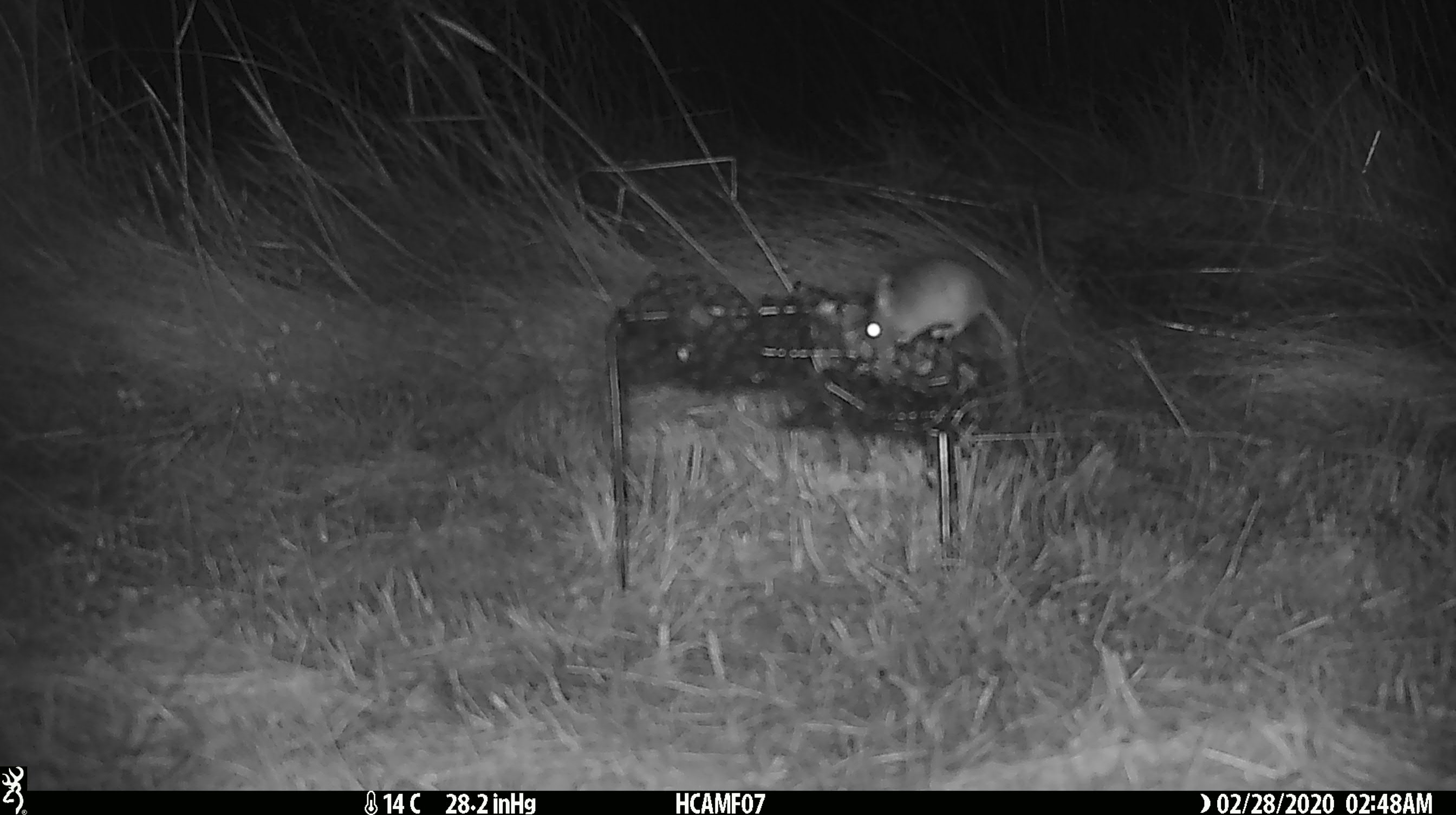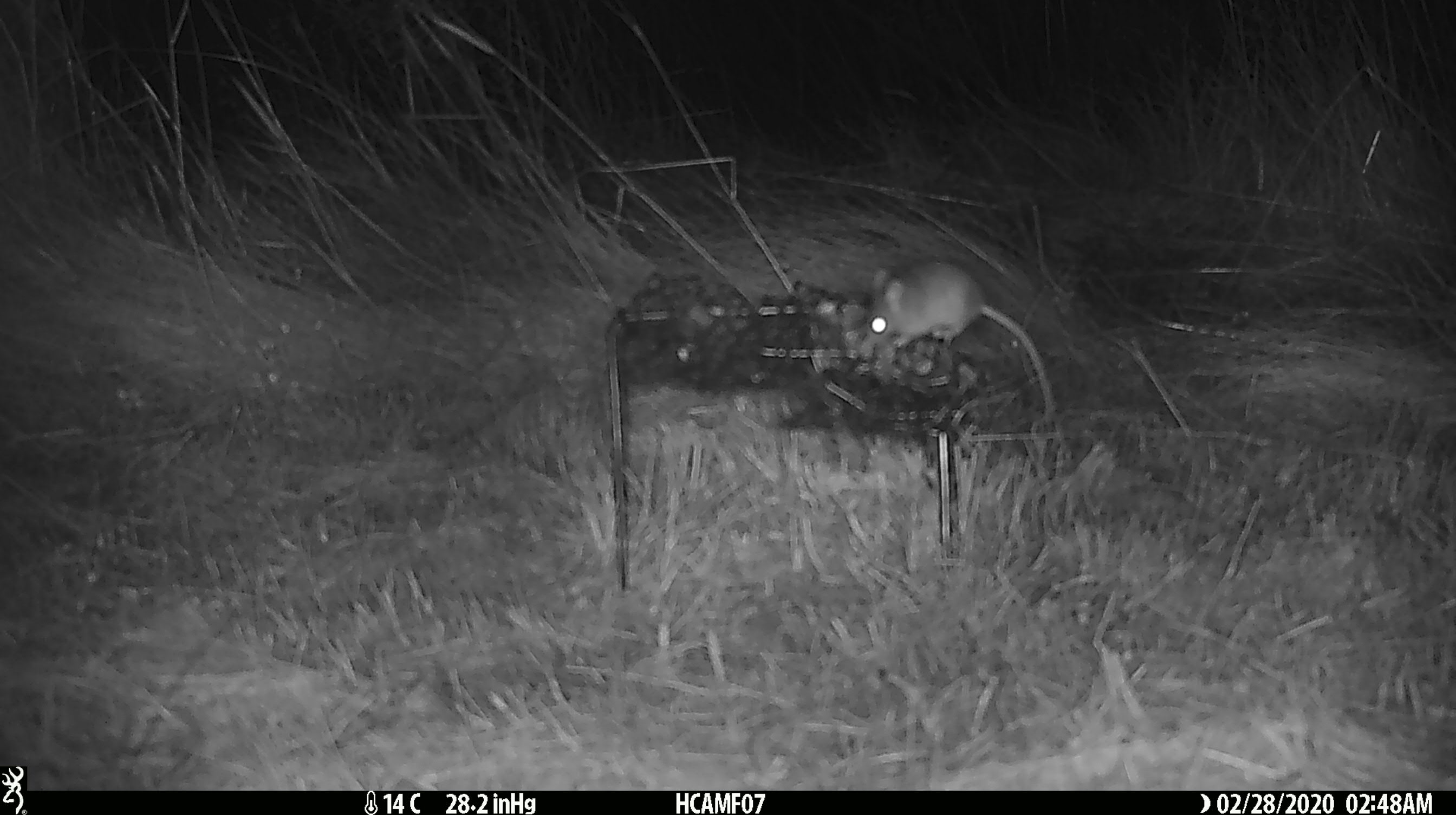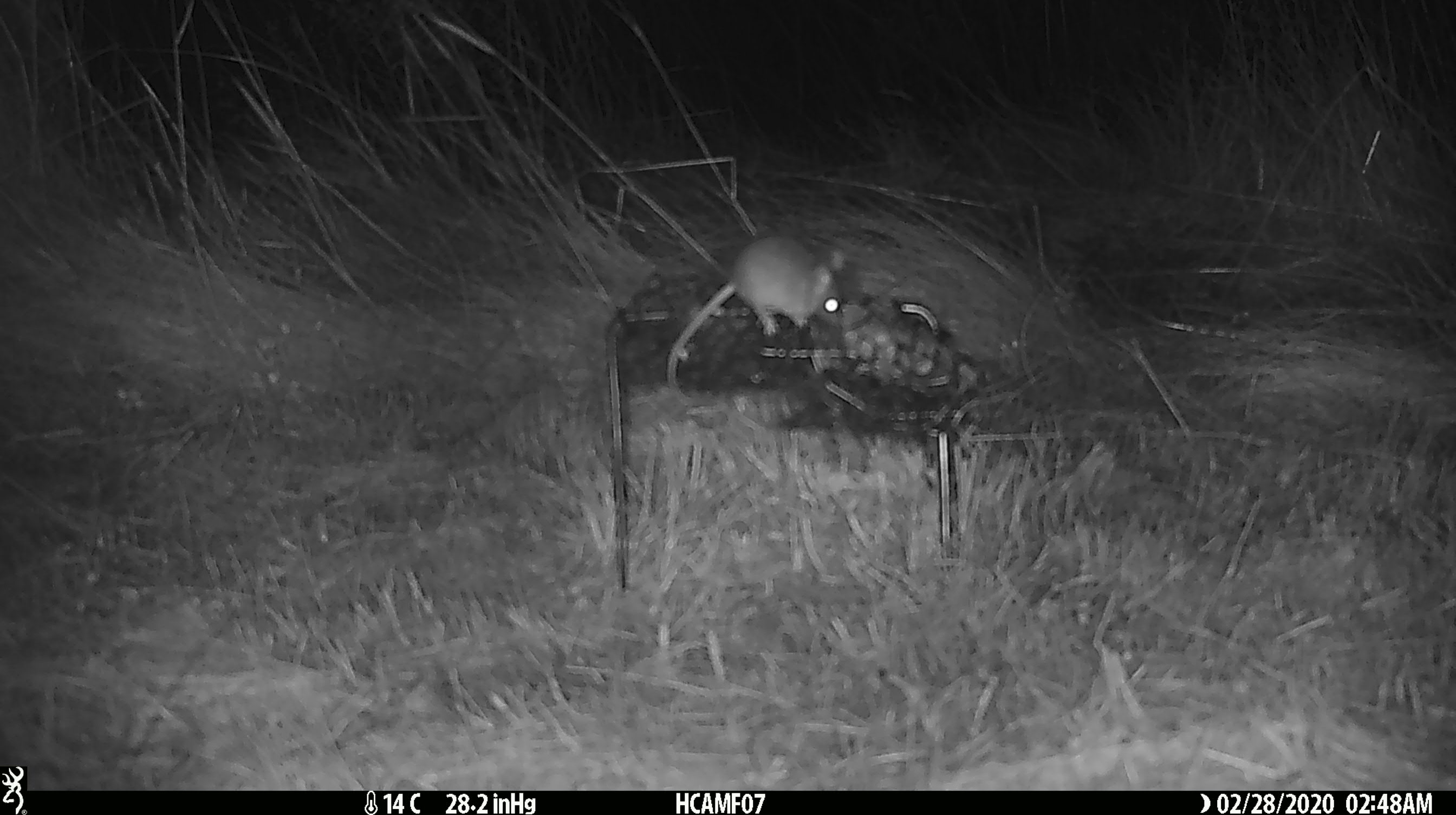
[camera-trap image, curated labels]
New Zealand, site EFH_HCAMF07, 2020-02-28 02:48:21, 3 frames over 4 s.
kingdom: Animalia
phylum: Chordata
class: Mammalia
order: Rodentia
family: Muridae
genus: Mus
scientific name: Mus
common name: mouse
Mouse (Mus).